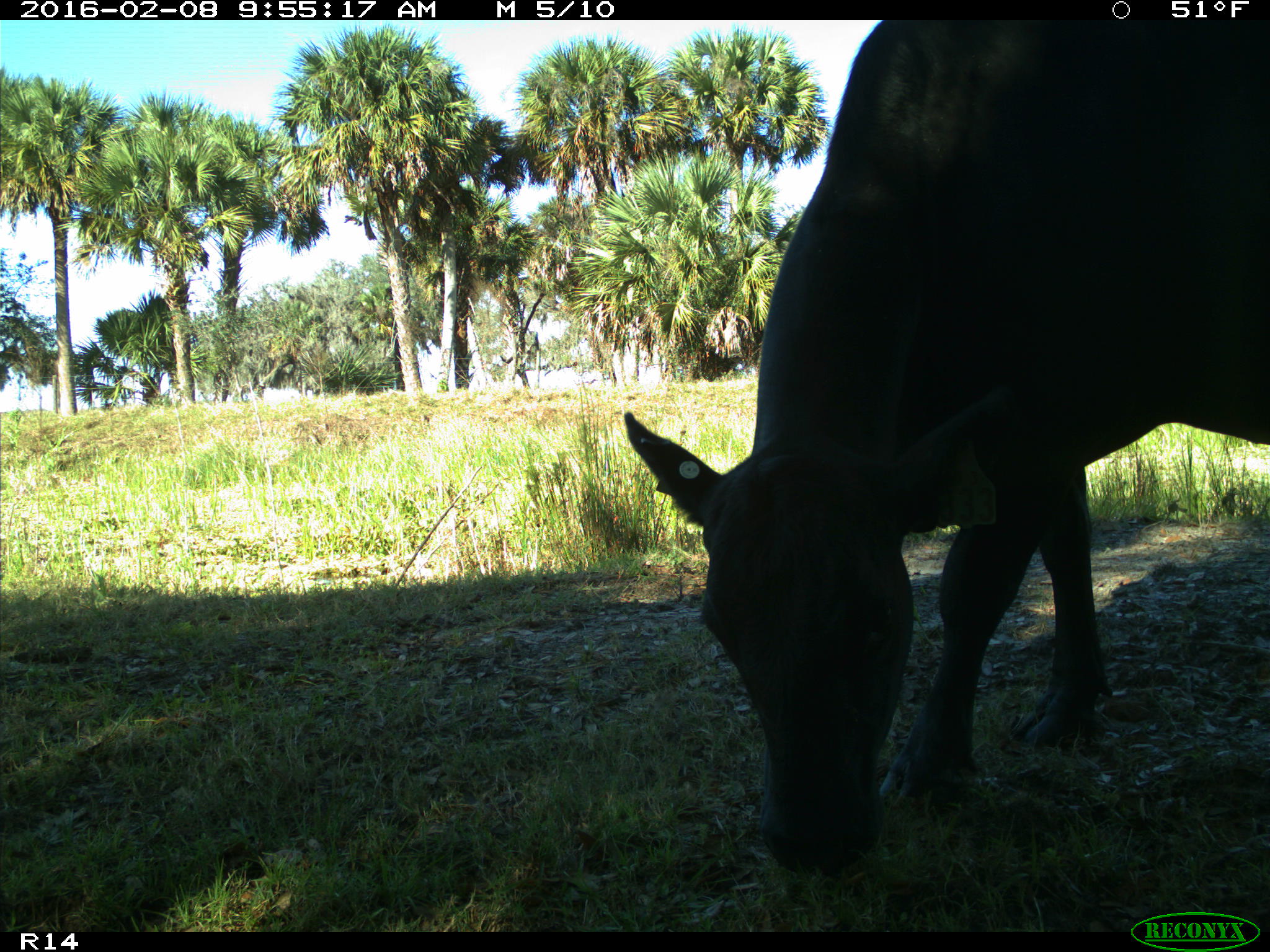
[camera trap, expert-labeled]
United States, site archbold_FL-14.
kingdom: Animalia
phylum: Chordata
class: Mammalia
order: Artiodactyla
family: Bovidae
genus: Bos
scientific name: Bos taurus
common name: domestic cow